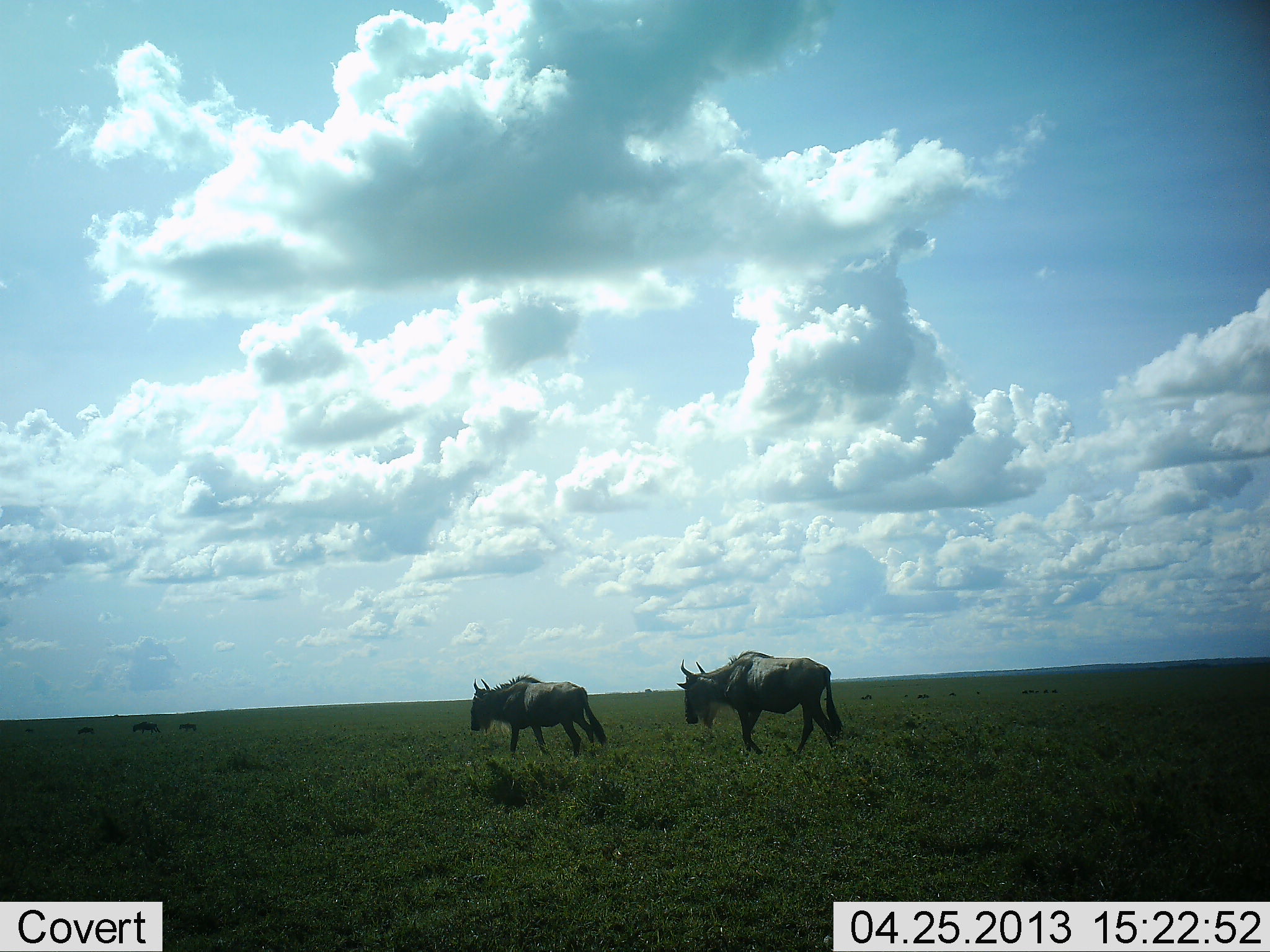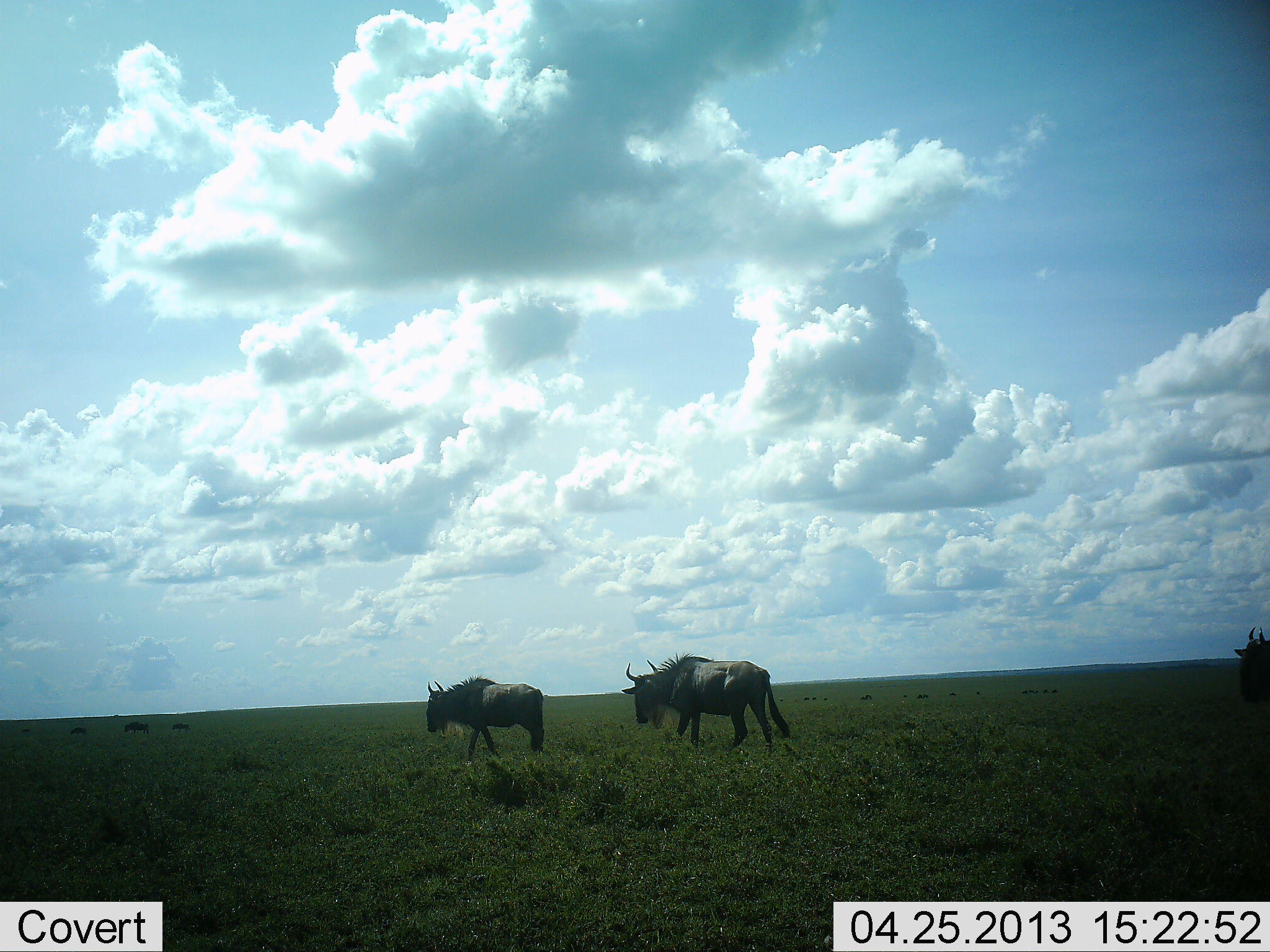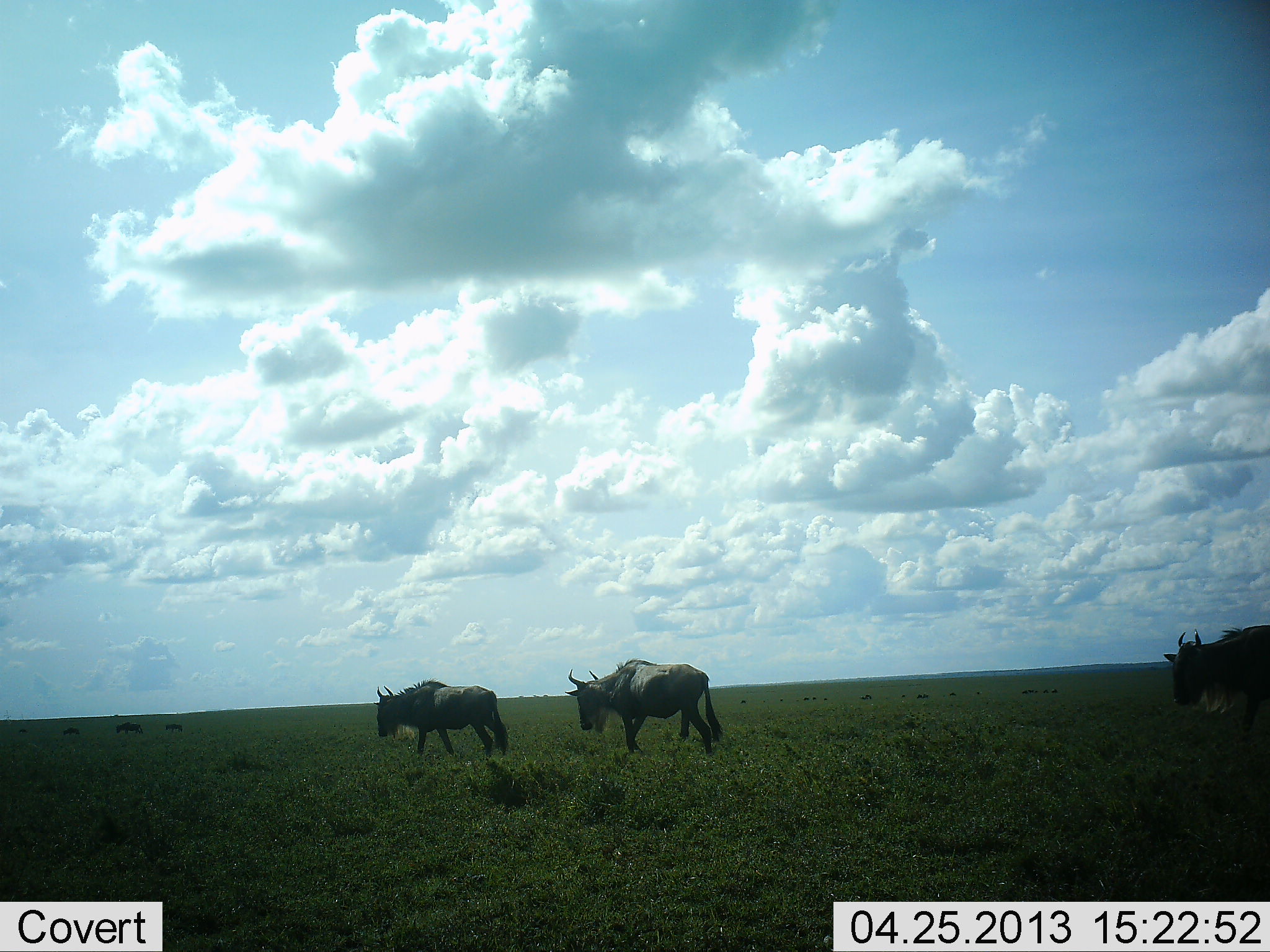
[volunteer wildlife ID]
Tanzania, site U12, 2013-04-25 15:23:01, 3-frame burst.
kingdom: Animalia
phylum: Chordata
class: Mammalia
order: Artiodactyla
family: Bovidae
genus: Connochaetes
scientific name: Connochaetes taurinus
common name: blue wildebeest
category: wildebeest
Wildebeest (blue wildebeest) (Connochaetes taurinus), count 6. Behavior (volunteer vote fractions): standing 13%, resting 0%, moving 100%, interacting 0%. Young present (vote fraction): 0%. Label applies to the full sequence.